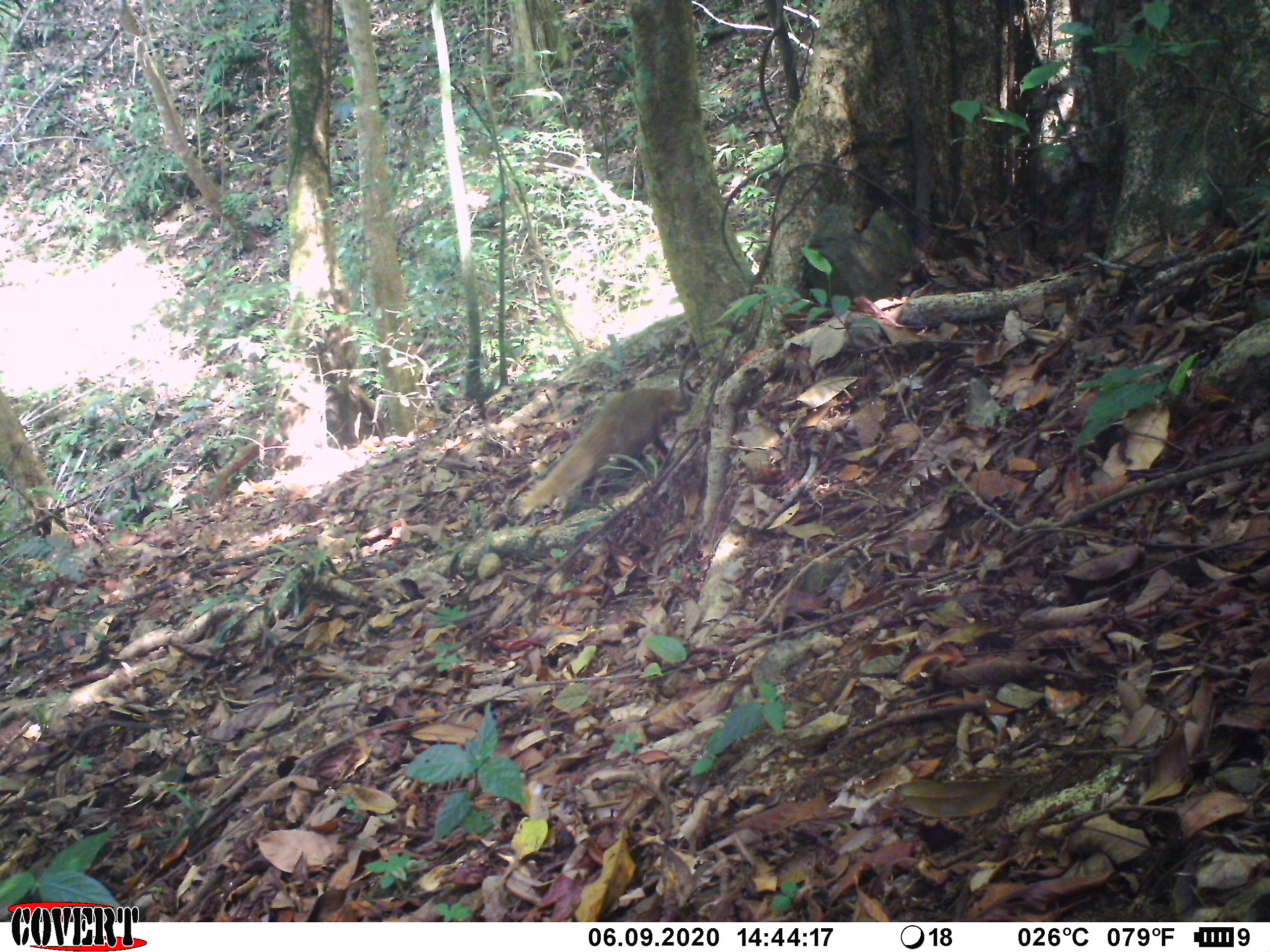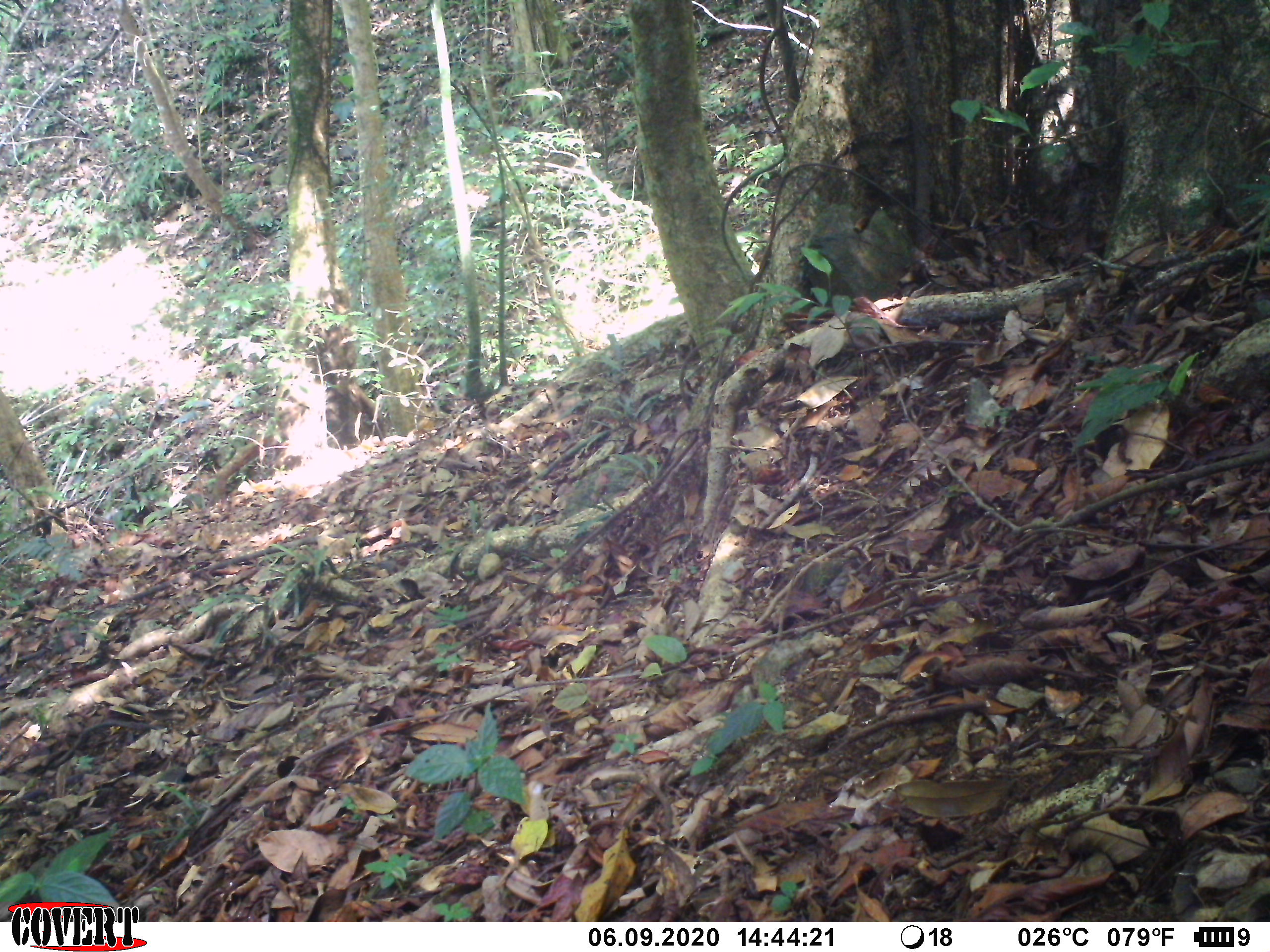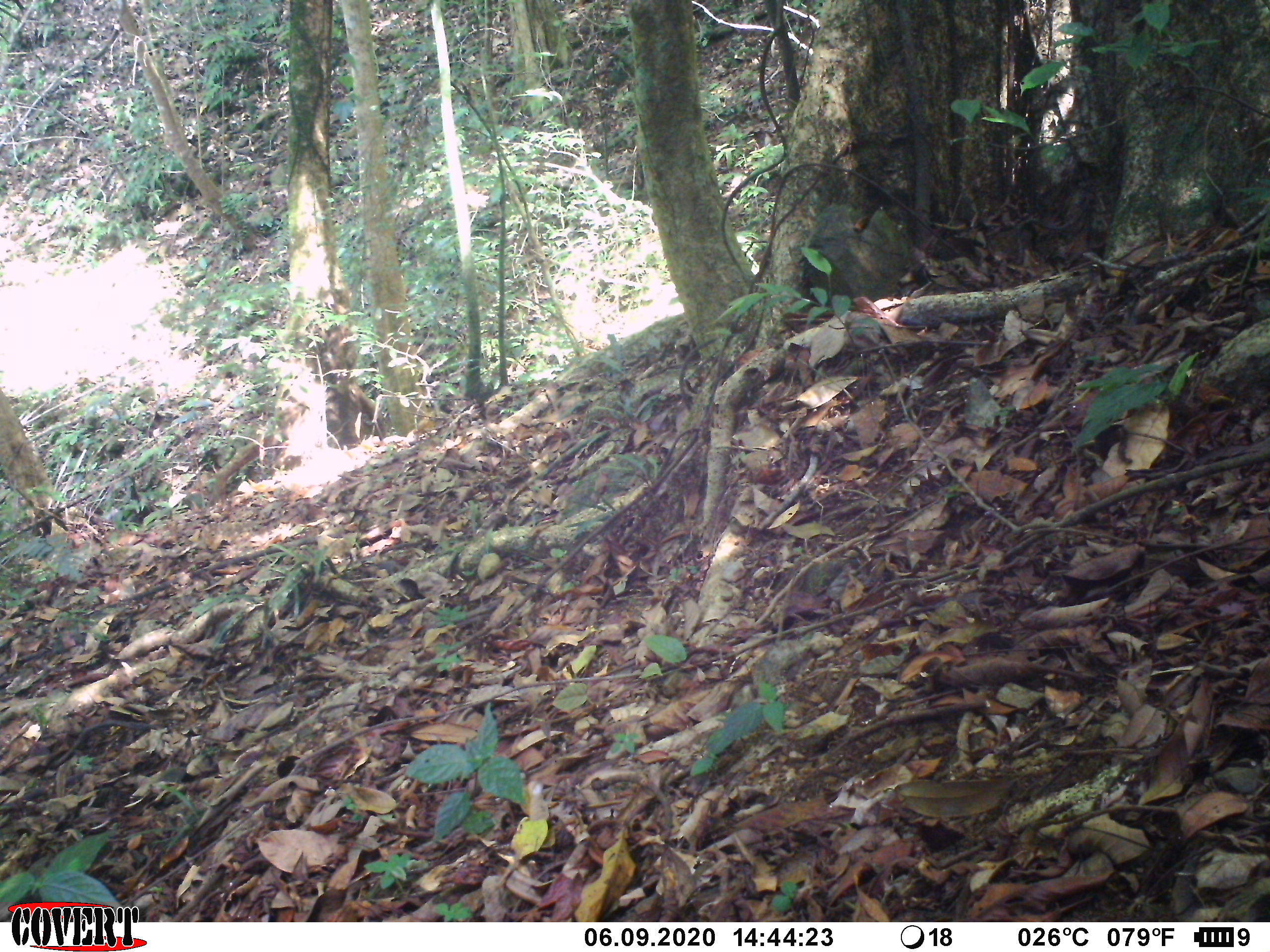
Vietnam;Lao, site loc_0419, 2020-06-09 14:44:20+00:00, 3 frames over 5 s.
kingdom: Animalia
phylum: Chordata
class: Mammalia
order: Carnivora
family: Herpestidae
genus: Urva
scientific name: Urva urva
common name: crab-eating mongoose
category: crab eating mongoose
Crab eating mongoose (crab-eating mongoose) (Urva urva). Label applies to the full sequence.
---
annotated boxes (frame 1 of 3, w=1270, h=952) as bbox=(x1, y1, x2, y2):
crab eating mongoose: bbox=(516, 387, 690, 516)